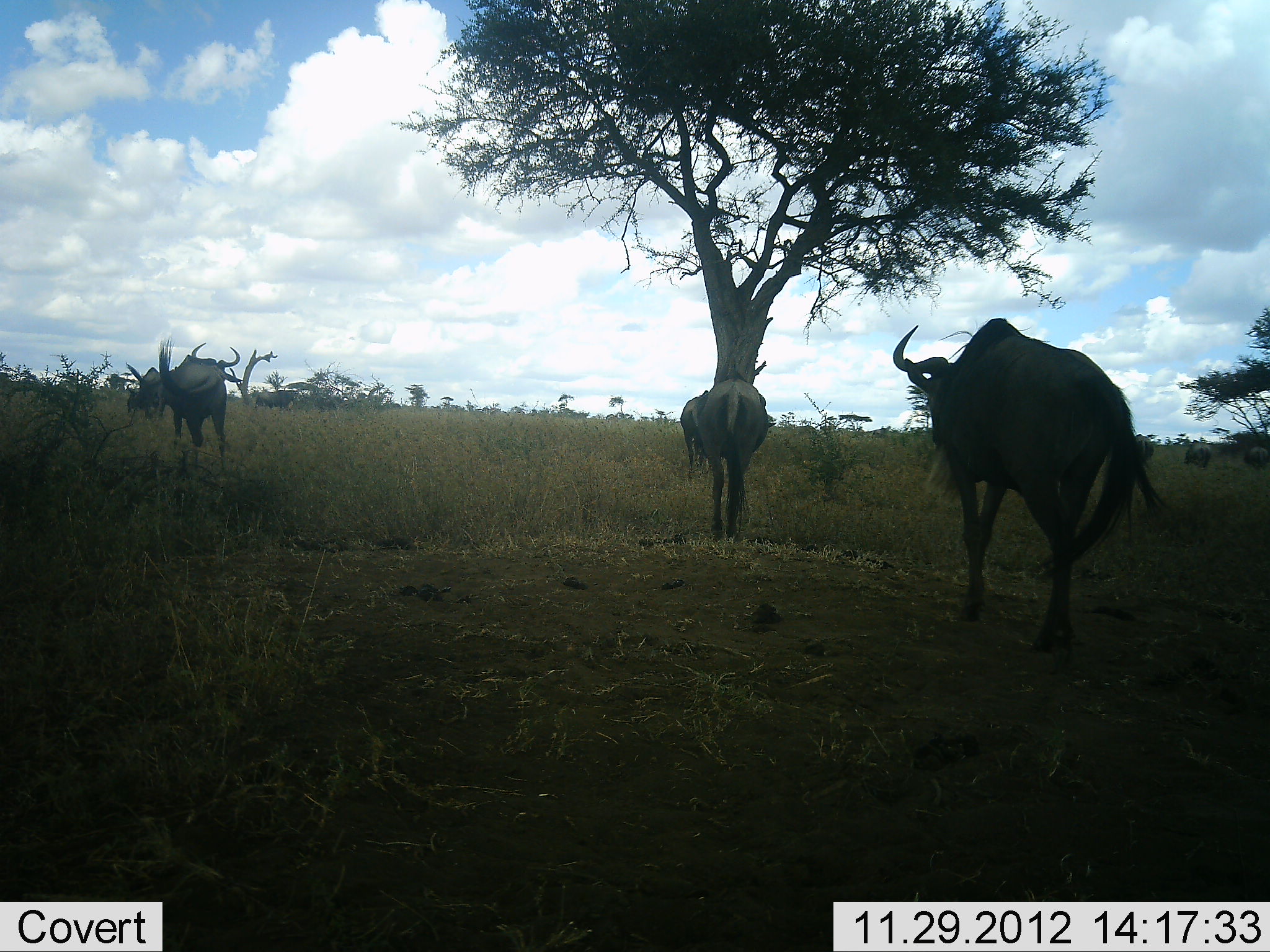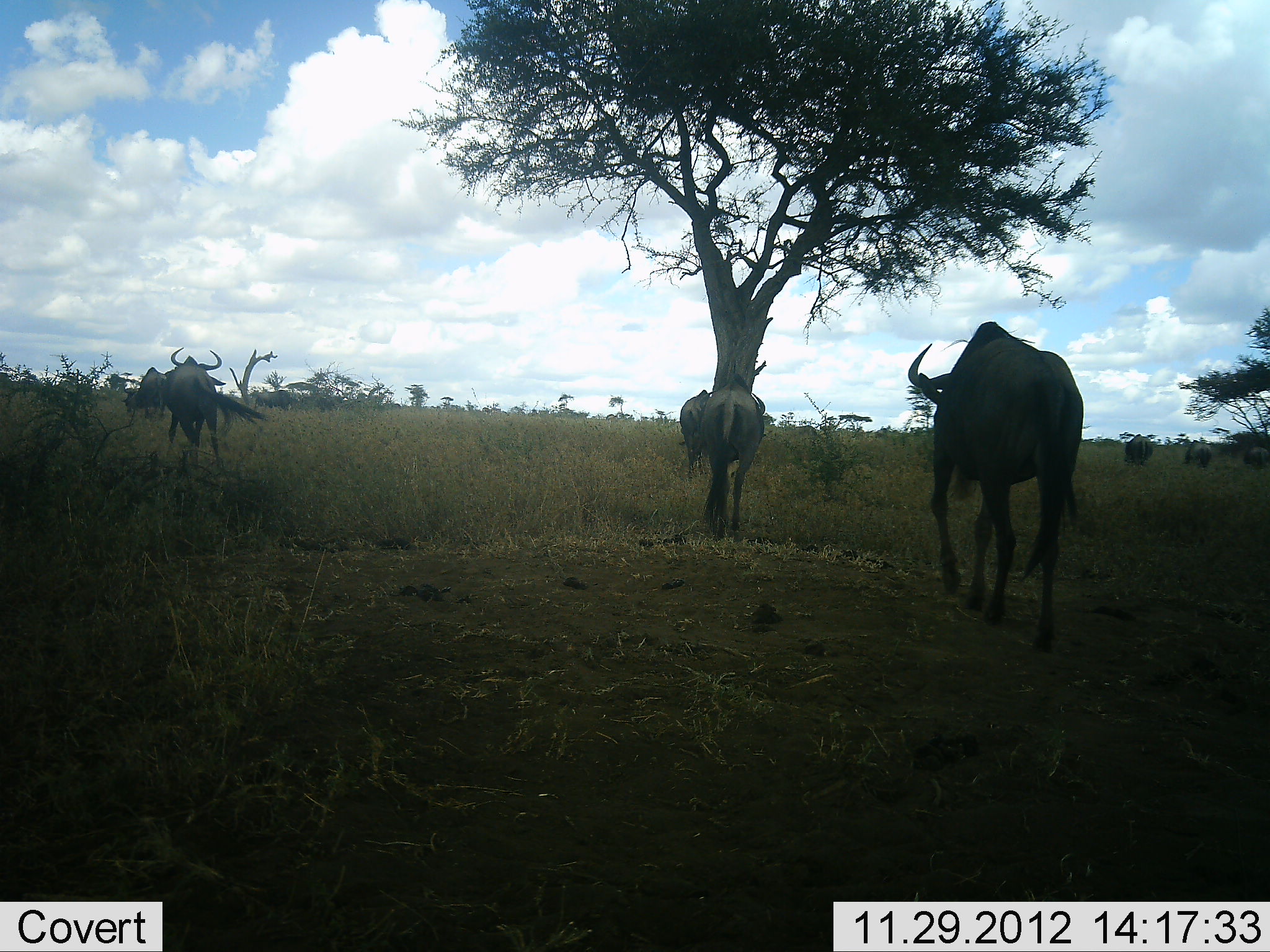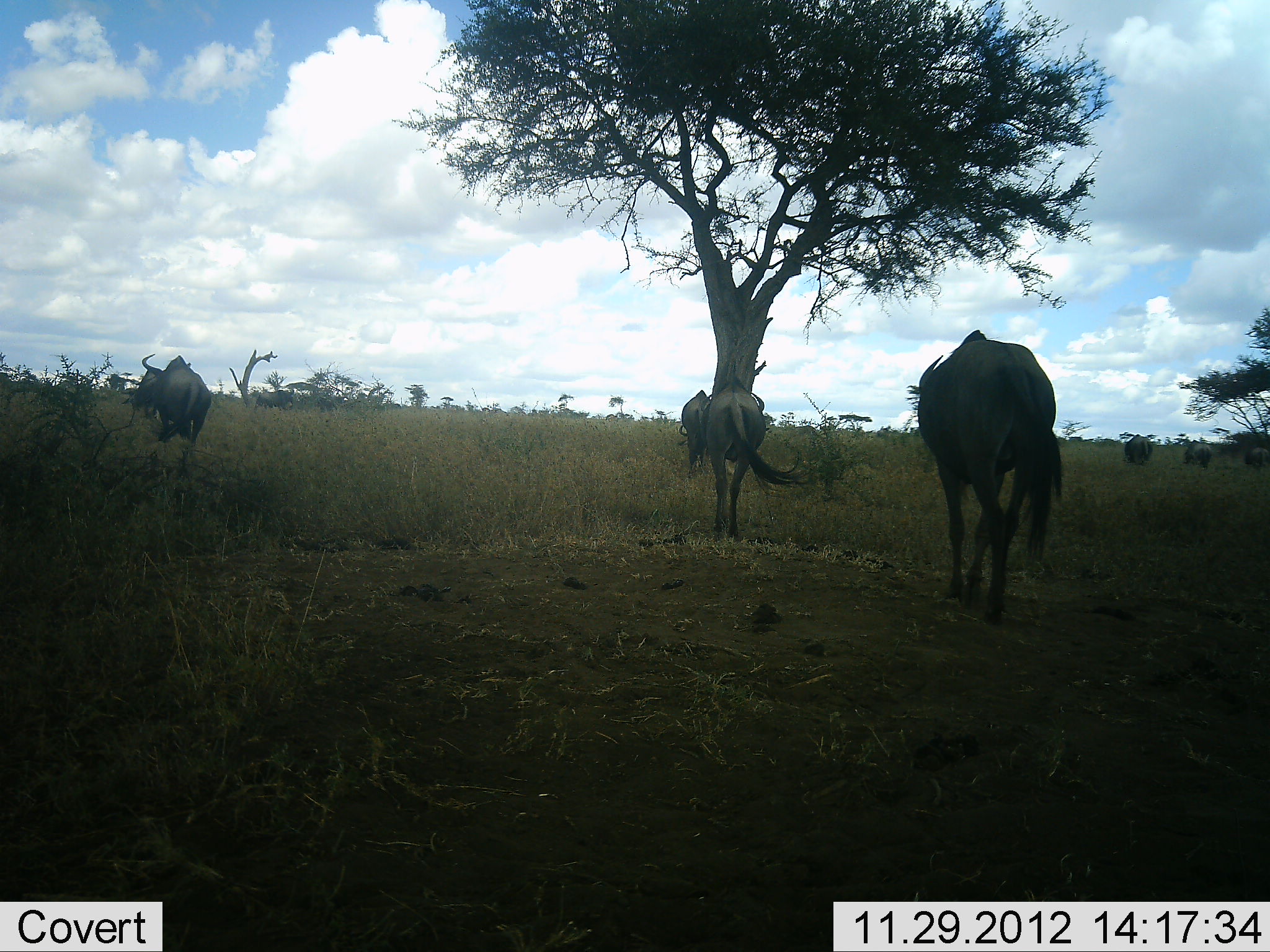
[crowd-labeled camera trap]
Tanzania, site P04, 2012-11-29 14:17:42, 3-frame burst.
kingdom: Animalia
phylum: Chordata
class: Mammalia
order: Artiodactyla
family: Bovidae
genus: Connochaetes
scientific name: Connochaetes taurinus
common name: blue wildebeest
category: wildebeest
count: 5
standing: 20%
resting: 0%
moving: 80%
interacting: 10%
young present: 10%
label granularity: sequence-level